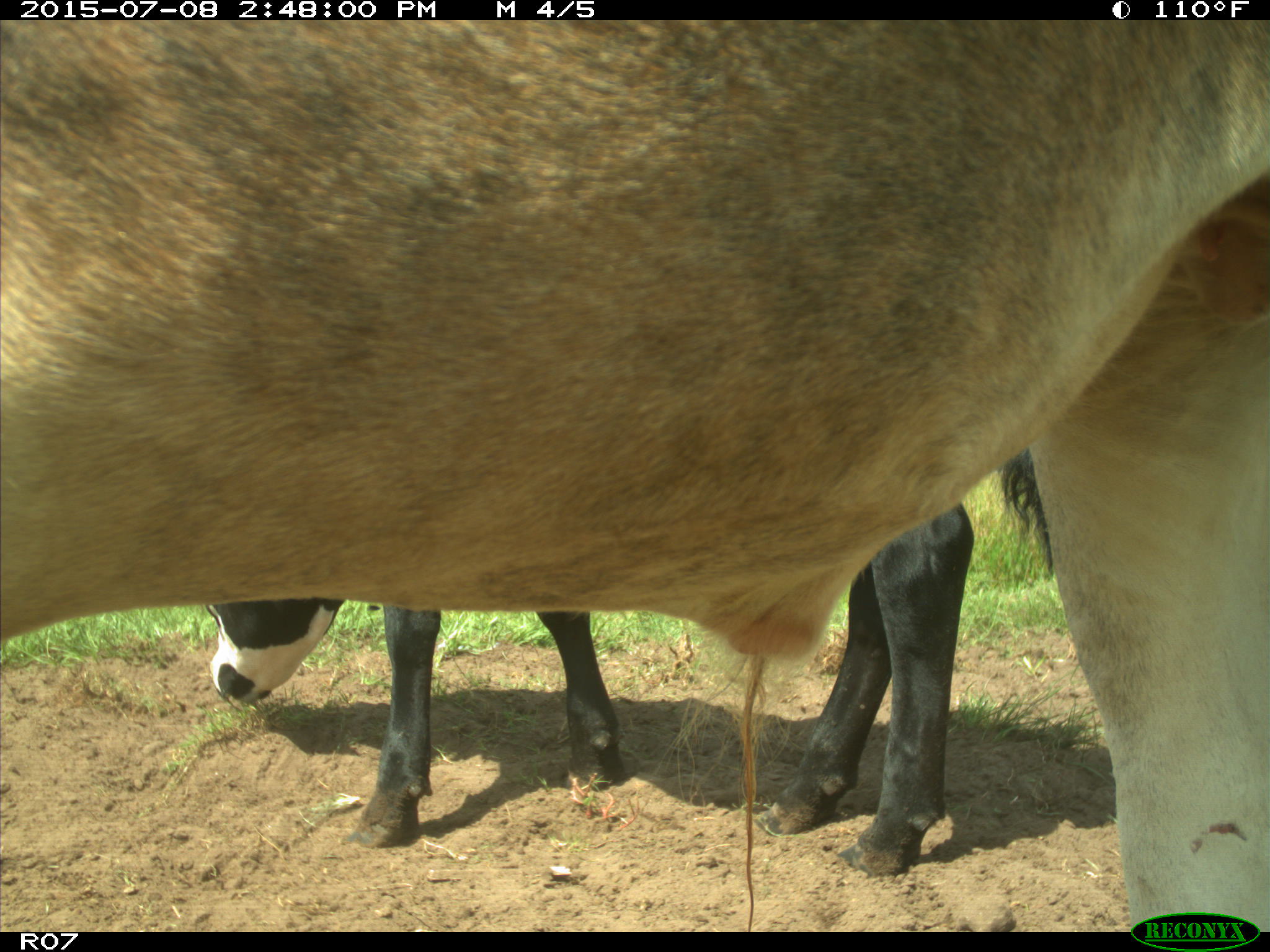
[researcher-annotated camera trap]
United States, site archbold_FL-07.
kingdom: Animalia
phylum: Chordata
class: Mammalia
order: Artiodactyla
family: Bovidae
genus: Bos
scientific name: Bos taurus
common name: domestic cow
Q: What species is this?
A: Bos taurus (domestic cow).